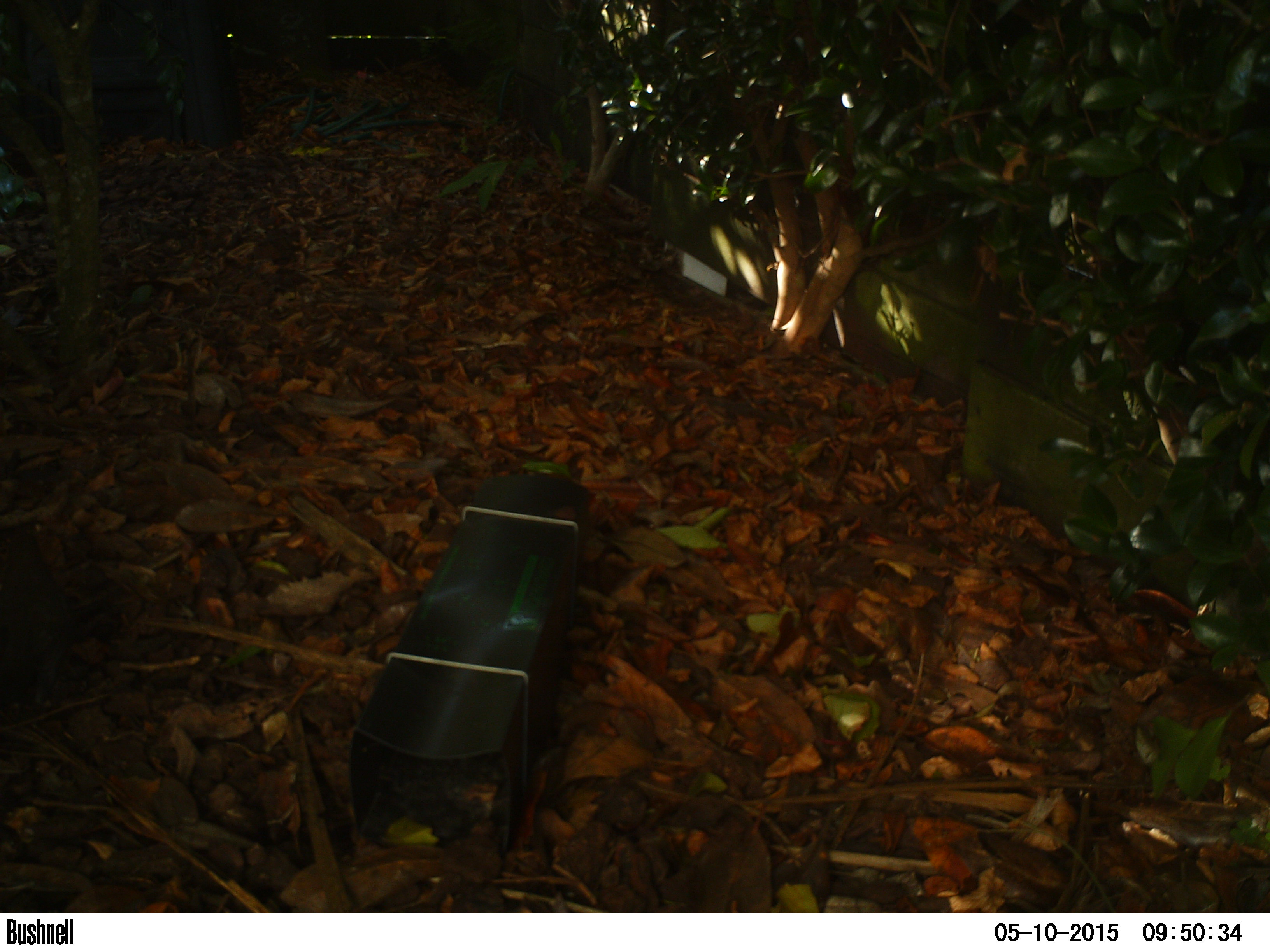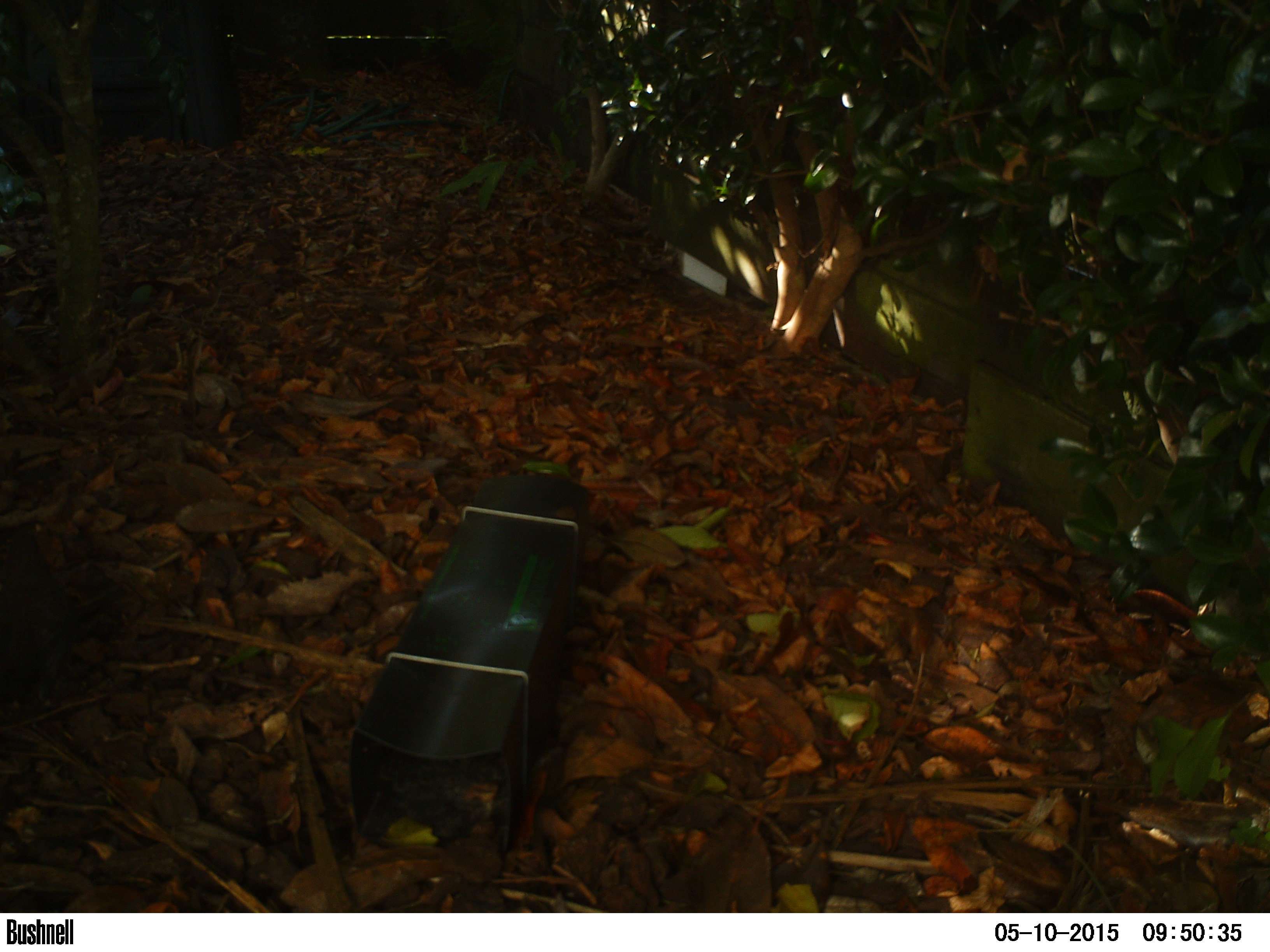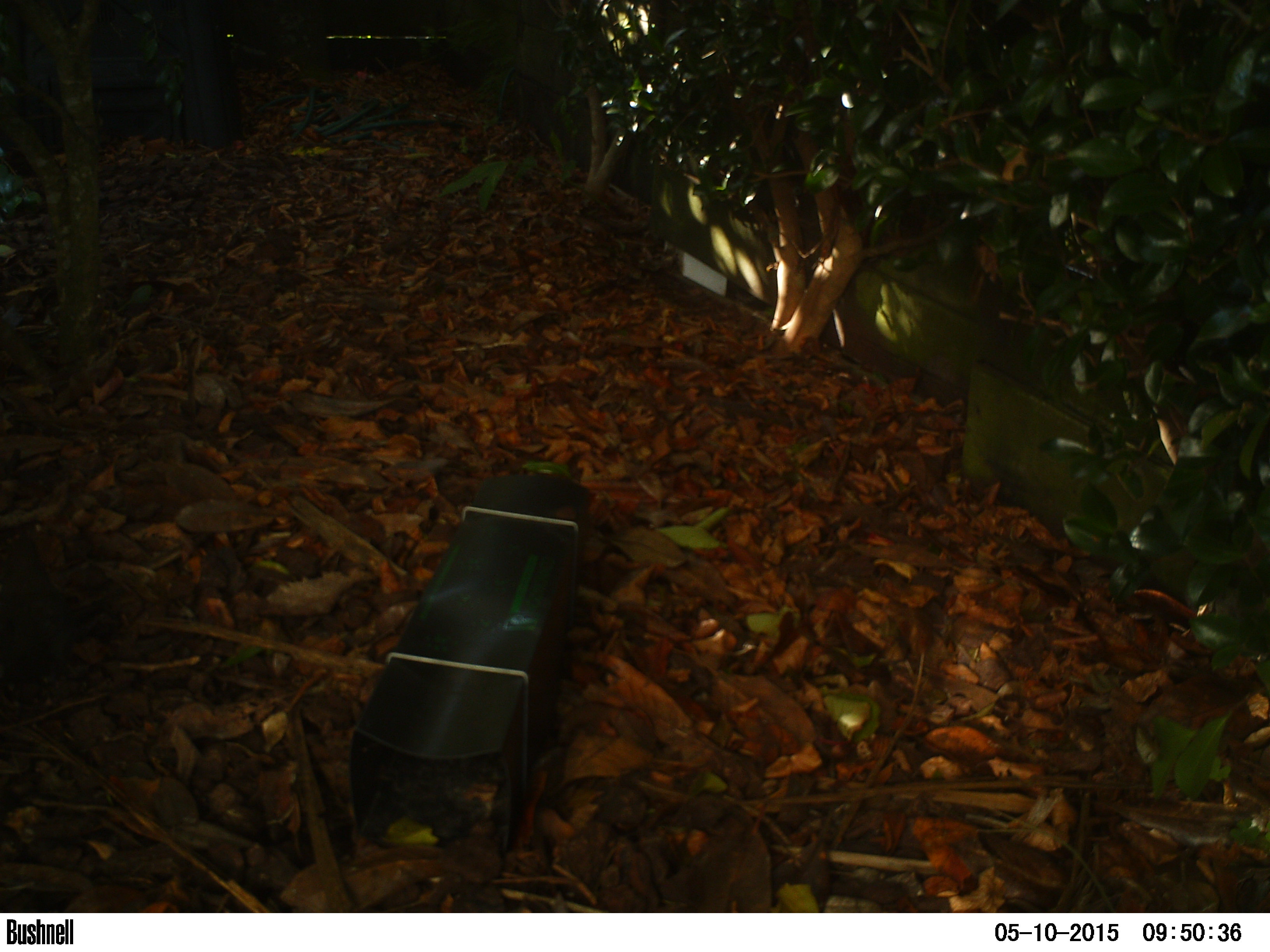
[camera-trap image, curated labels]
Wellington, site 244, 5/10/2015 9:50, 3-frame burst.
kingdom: Animalia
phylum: Chordata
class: Aves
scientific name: Aves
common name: bird